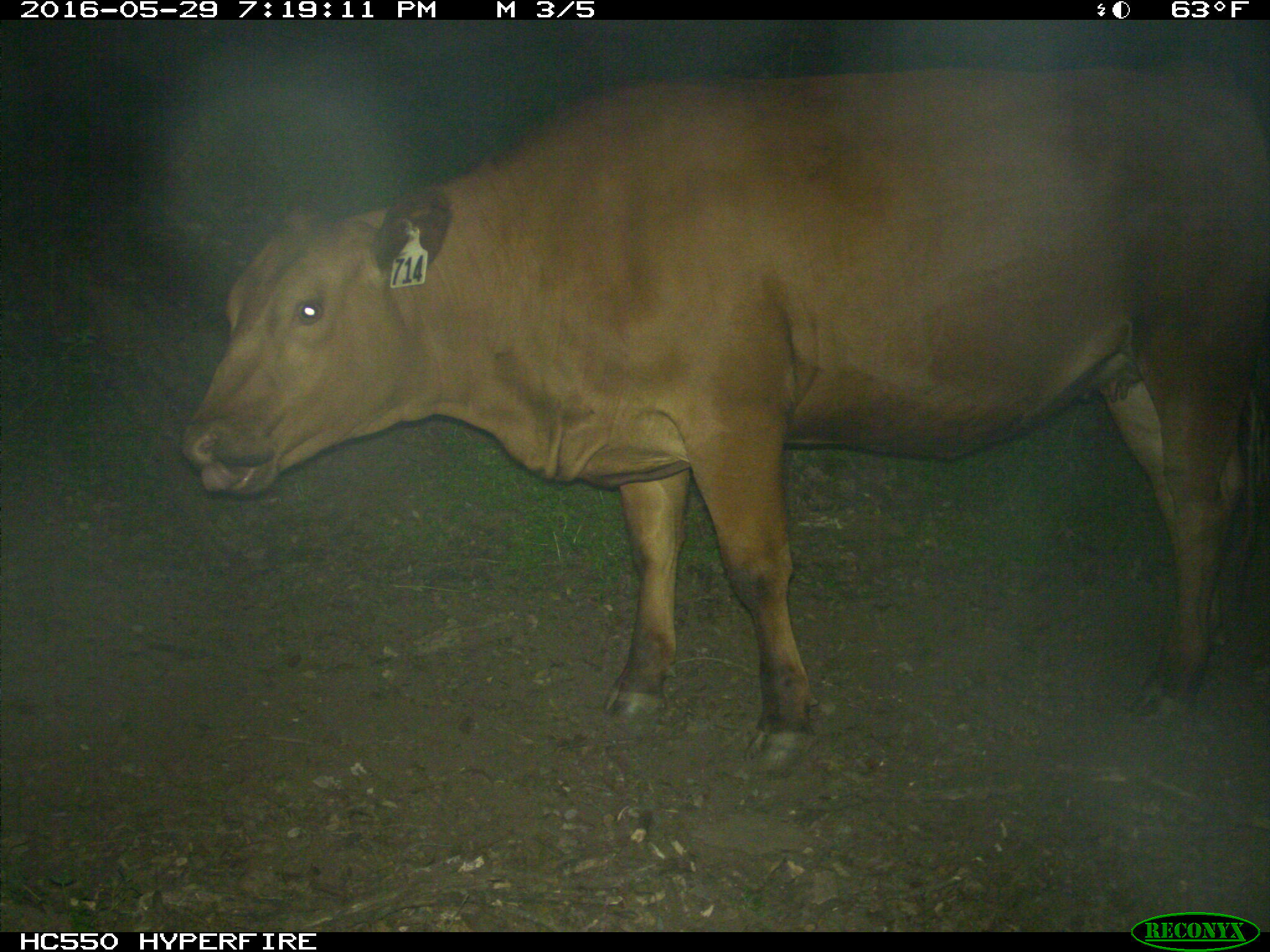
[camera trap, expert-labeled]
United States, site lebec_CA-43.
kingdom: Animalia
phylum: Chordata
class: Mammalia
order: Artiodactyla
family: Bovidae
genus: Bos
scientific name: Bos taurus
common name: domestic cow